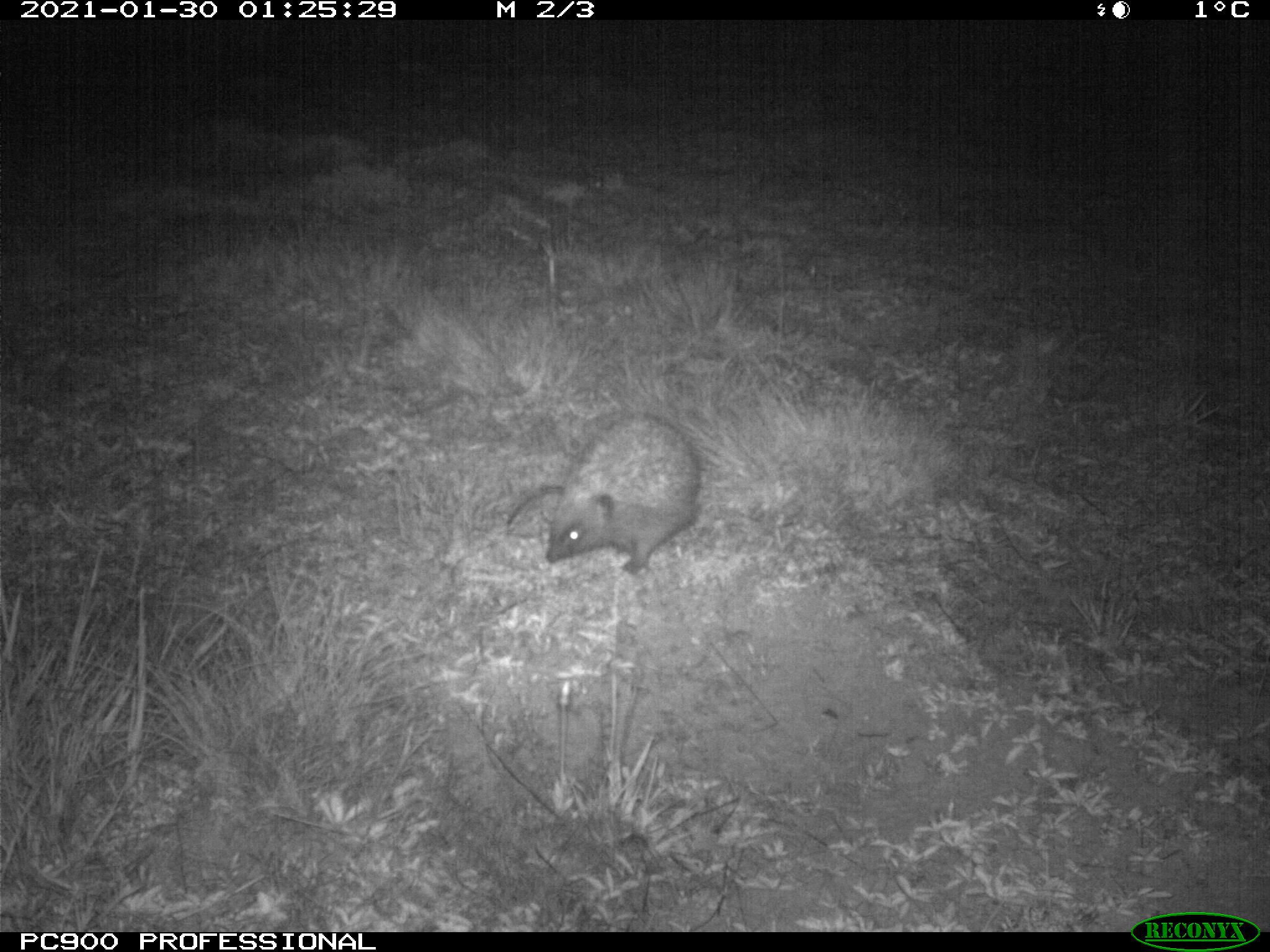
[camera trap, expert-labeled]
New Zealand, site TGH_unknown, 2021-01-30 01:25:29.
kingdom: Animalia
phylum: Chordata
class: Mammalia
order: Eulipotyphla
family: Erinaceidae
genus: Erinaceus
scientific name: Erinaceus europaeus europaeus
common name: european hedgehog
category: hedgehog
Hedgehog (european hedgehog) (Erinaceus europaeus europaeus).